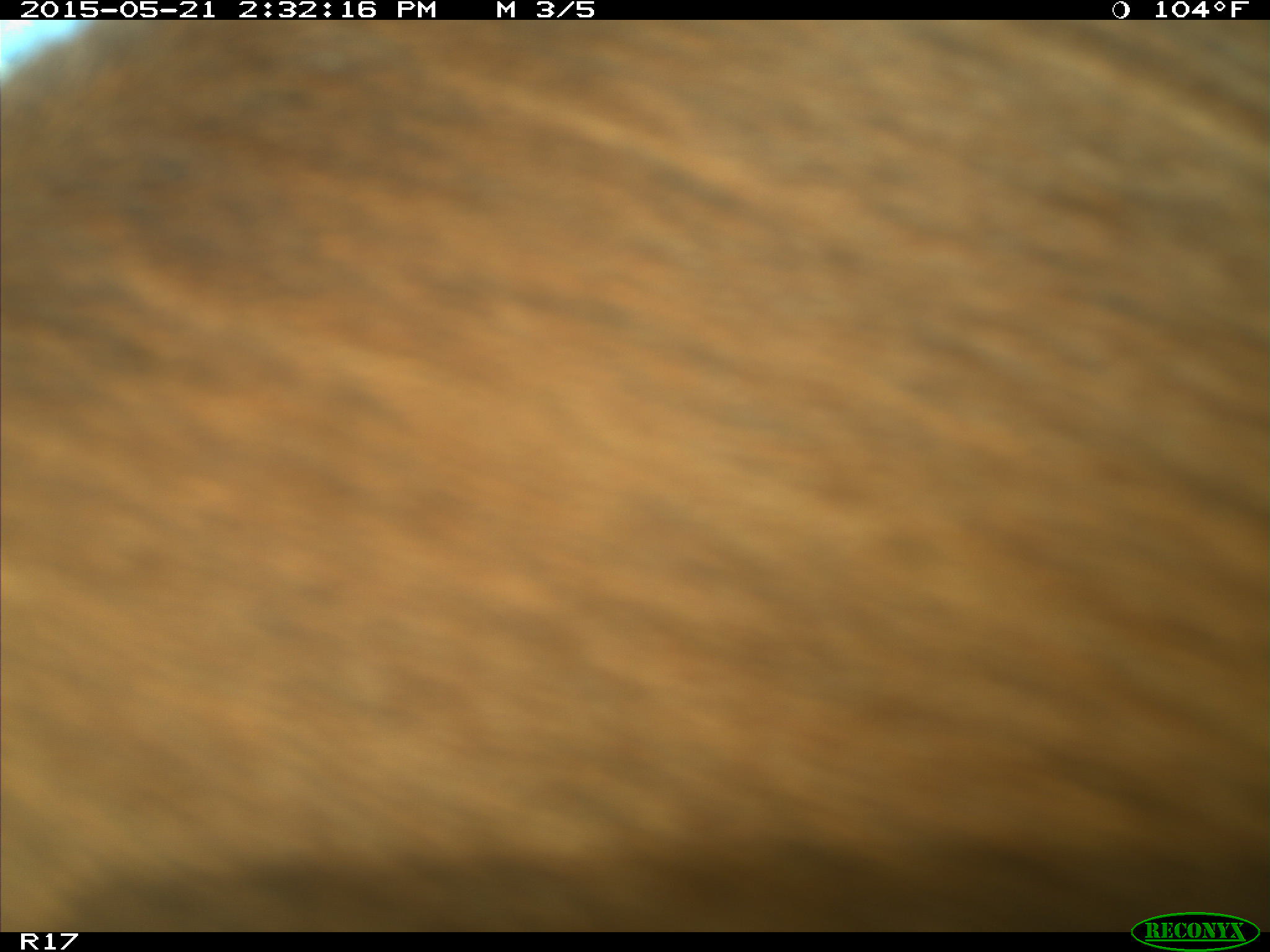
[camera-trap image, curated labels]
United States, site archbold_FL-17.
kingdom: Animalia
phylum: Chordata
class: Mammalia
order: Artiodactyla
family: Bovidae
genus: Bos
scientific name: Bos taurus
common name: domestic cow